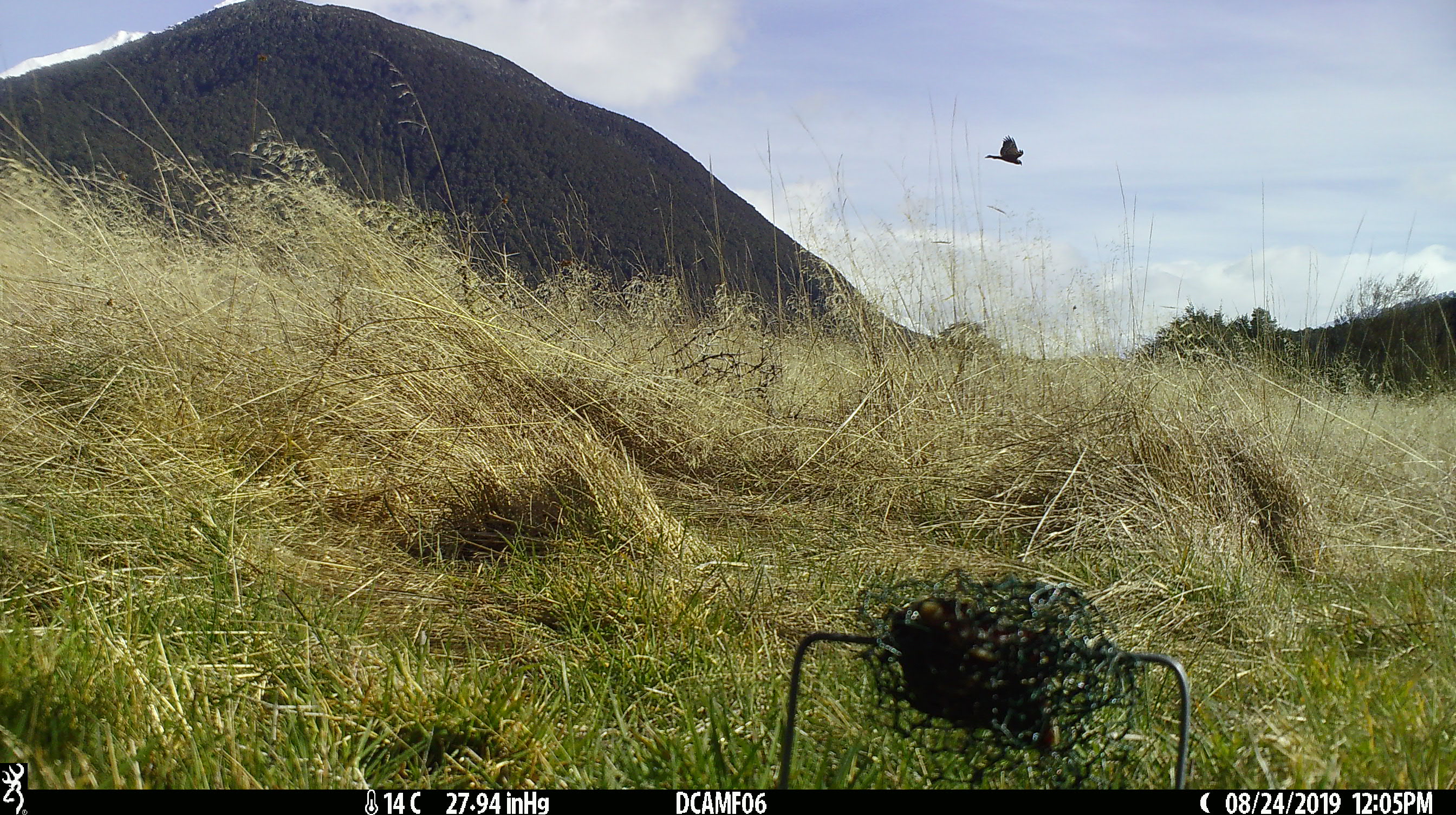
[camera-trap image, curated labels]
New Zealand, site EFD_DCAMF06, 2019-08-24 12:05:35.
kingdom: Animalia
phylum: Chordata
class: Aves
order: Accipitriformes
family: Accipitridae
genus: Circus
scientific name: Circus approximans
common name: swamp harrier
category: harrier